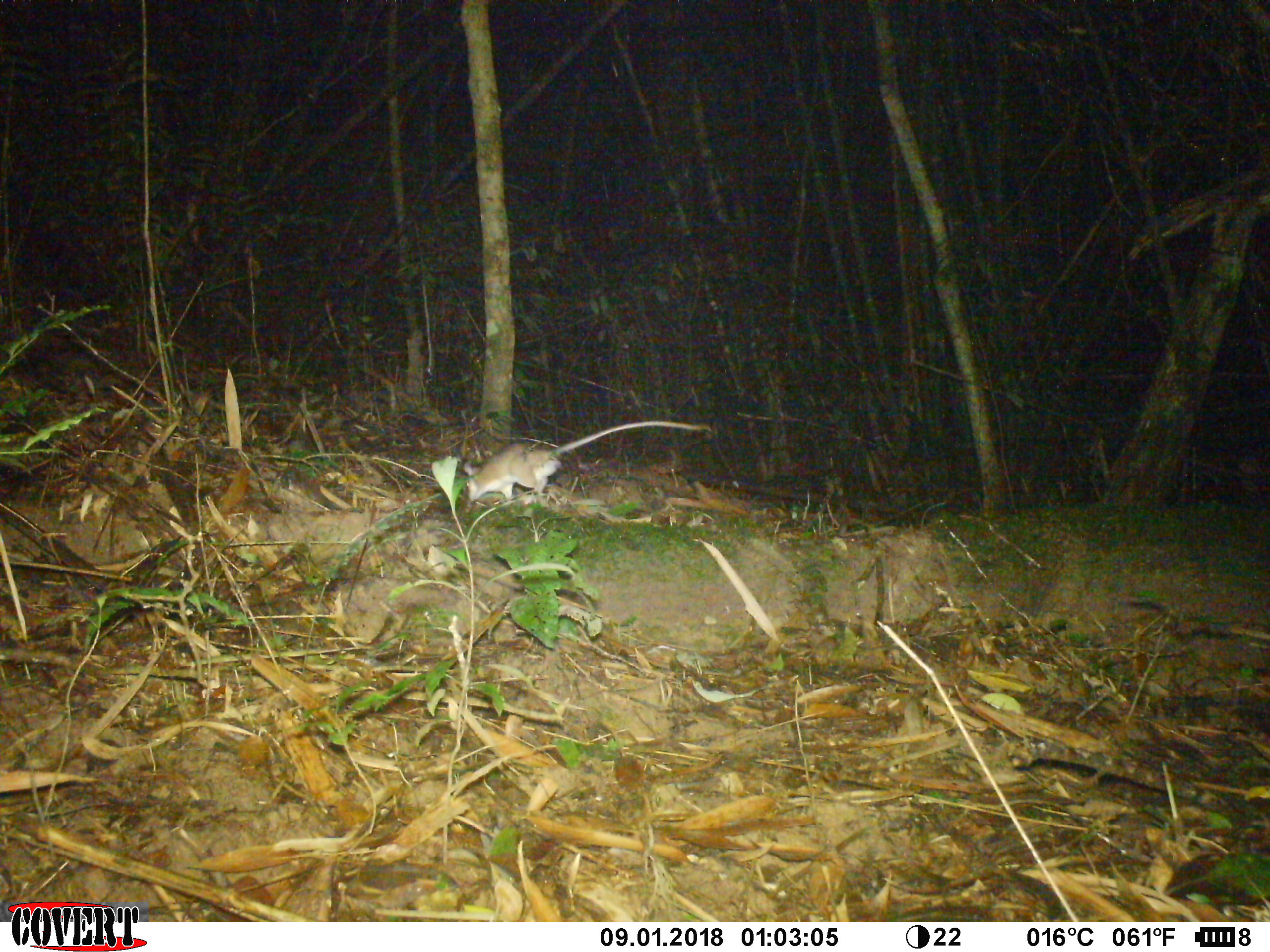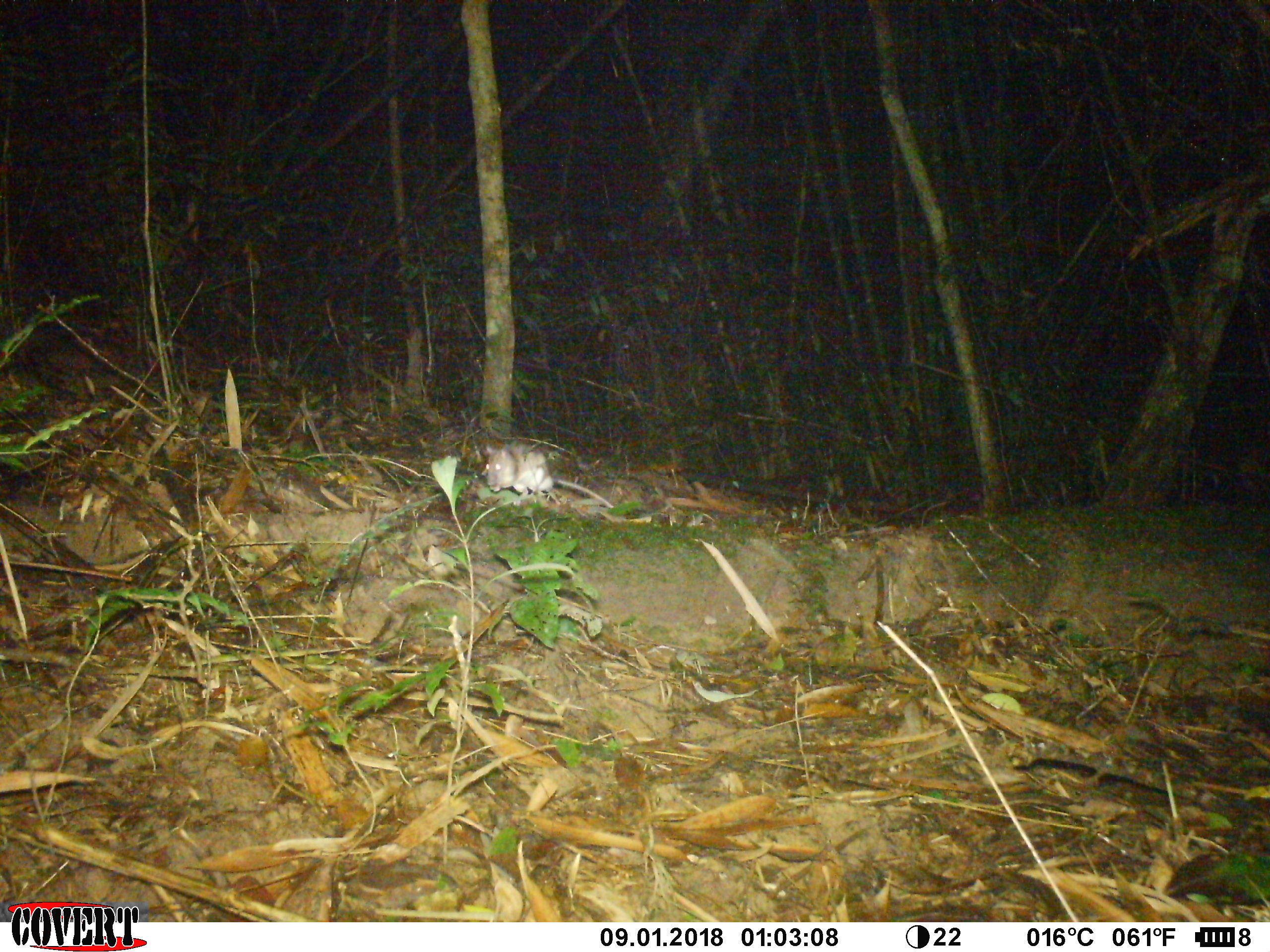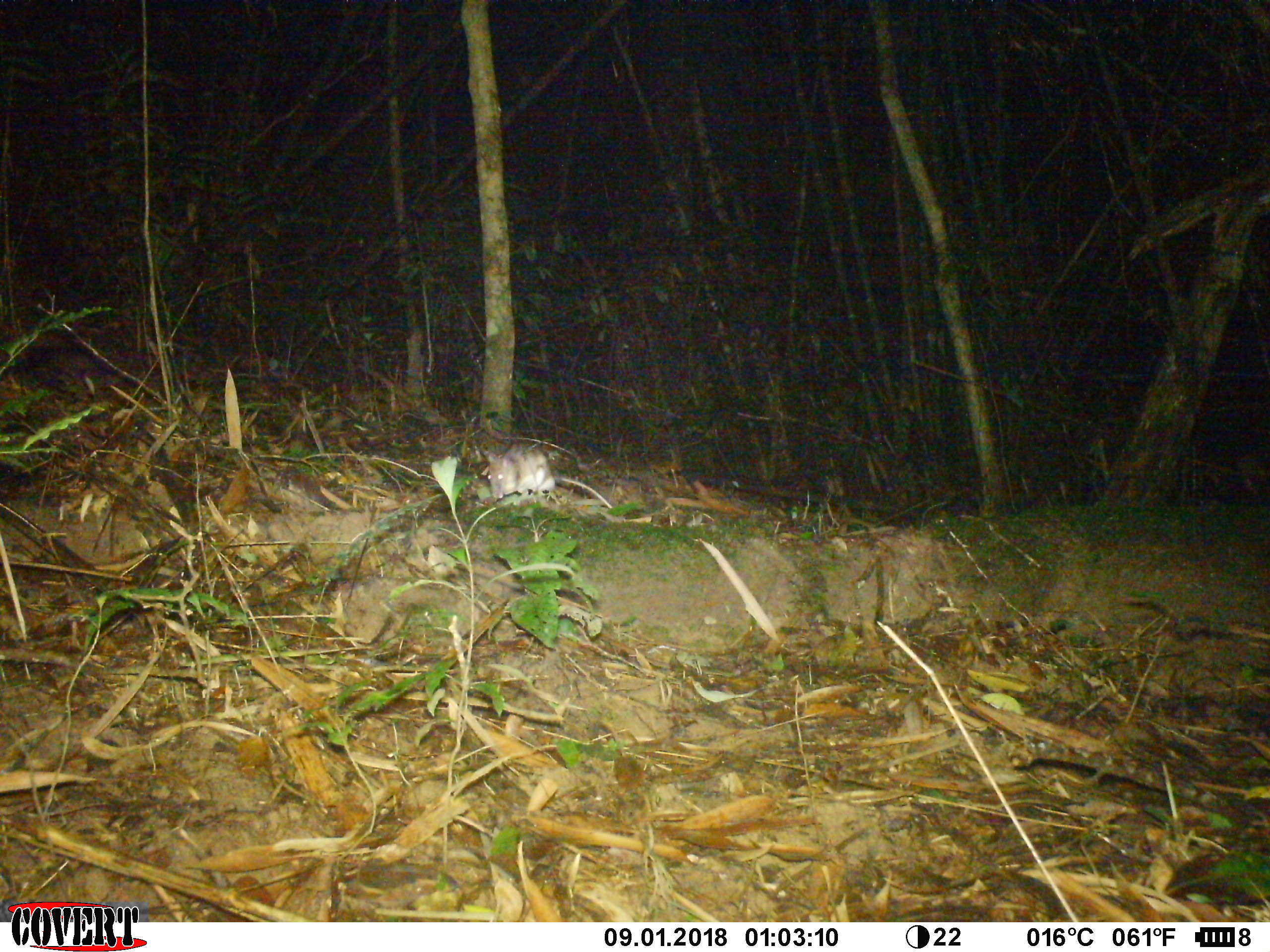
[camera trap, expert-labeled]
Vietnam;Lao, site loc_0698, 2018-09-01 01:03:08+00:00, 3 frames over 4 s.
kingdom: Animalia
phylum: Chordata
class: Mammalia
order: Rodentia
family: Muridae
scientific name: Muridae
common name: old-world mice and rats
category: unidentified murid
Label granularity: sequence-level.